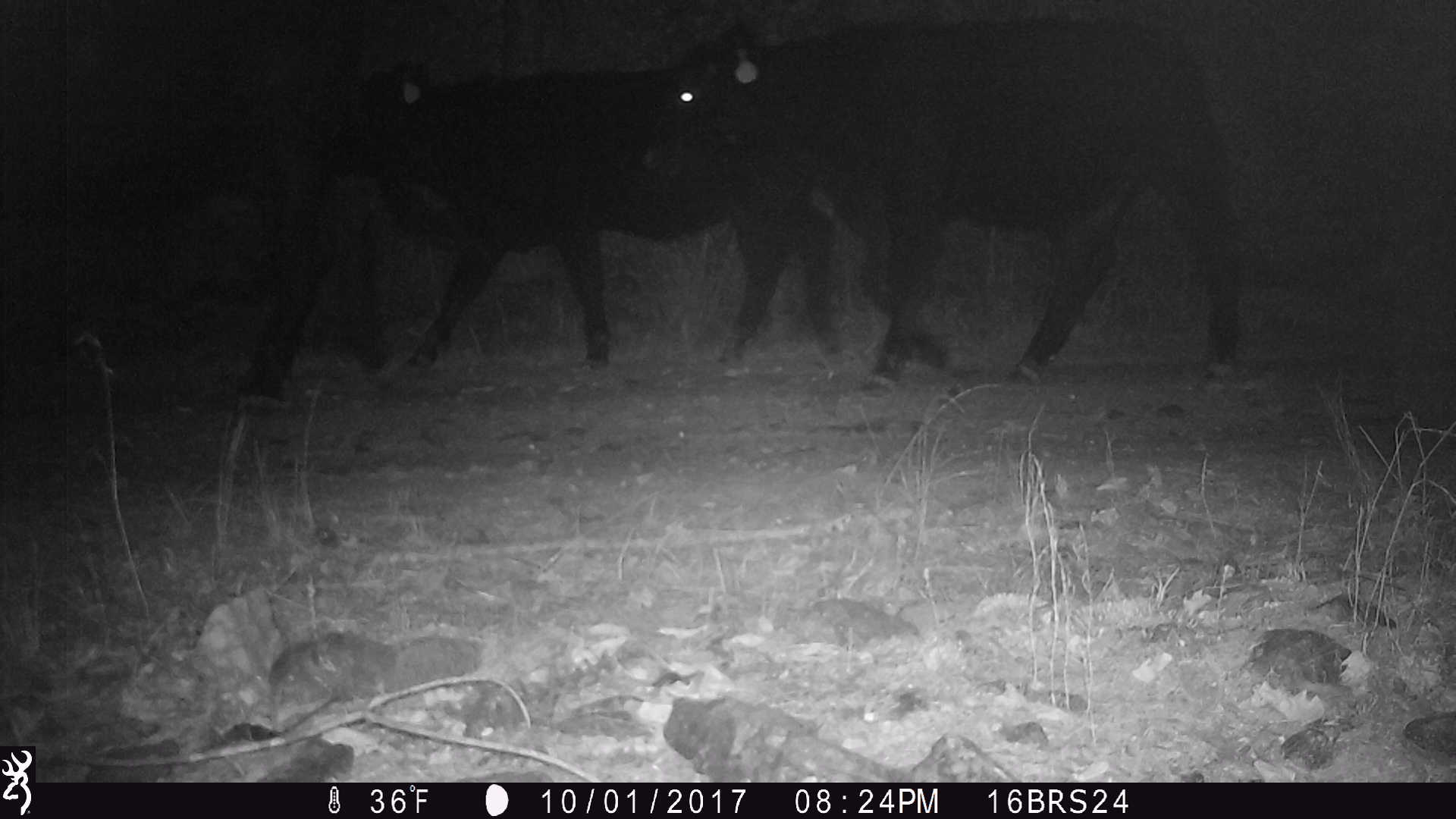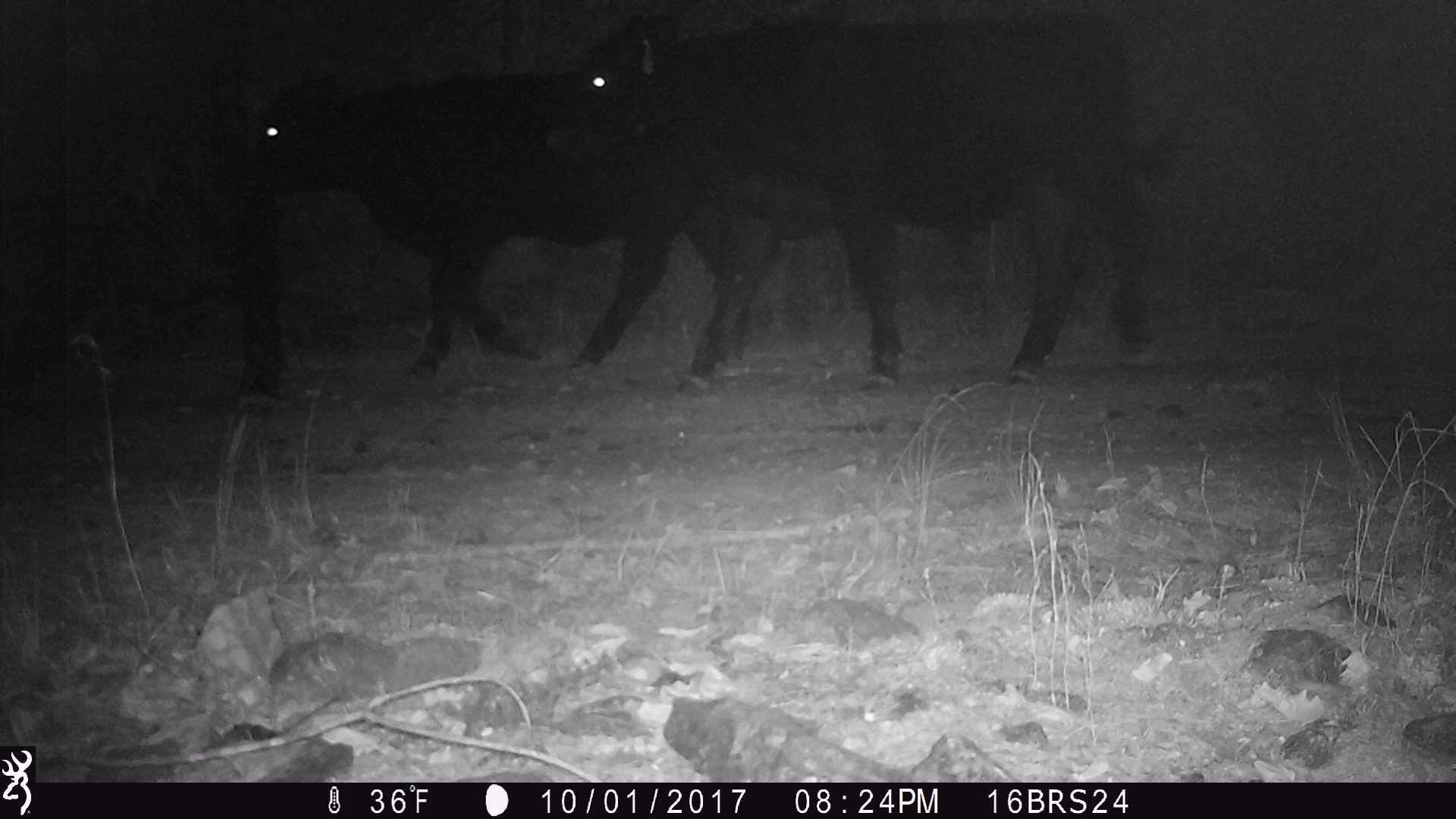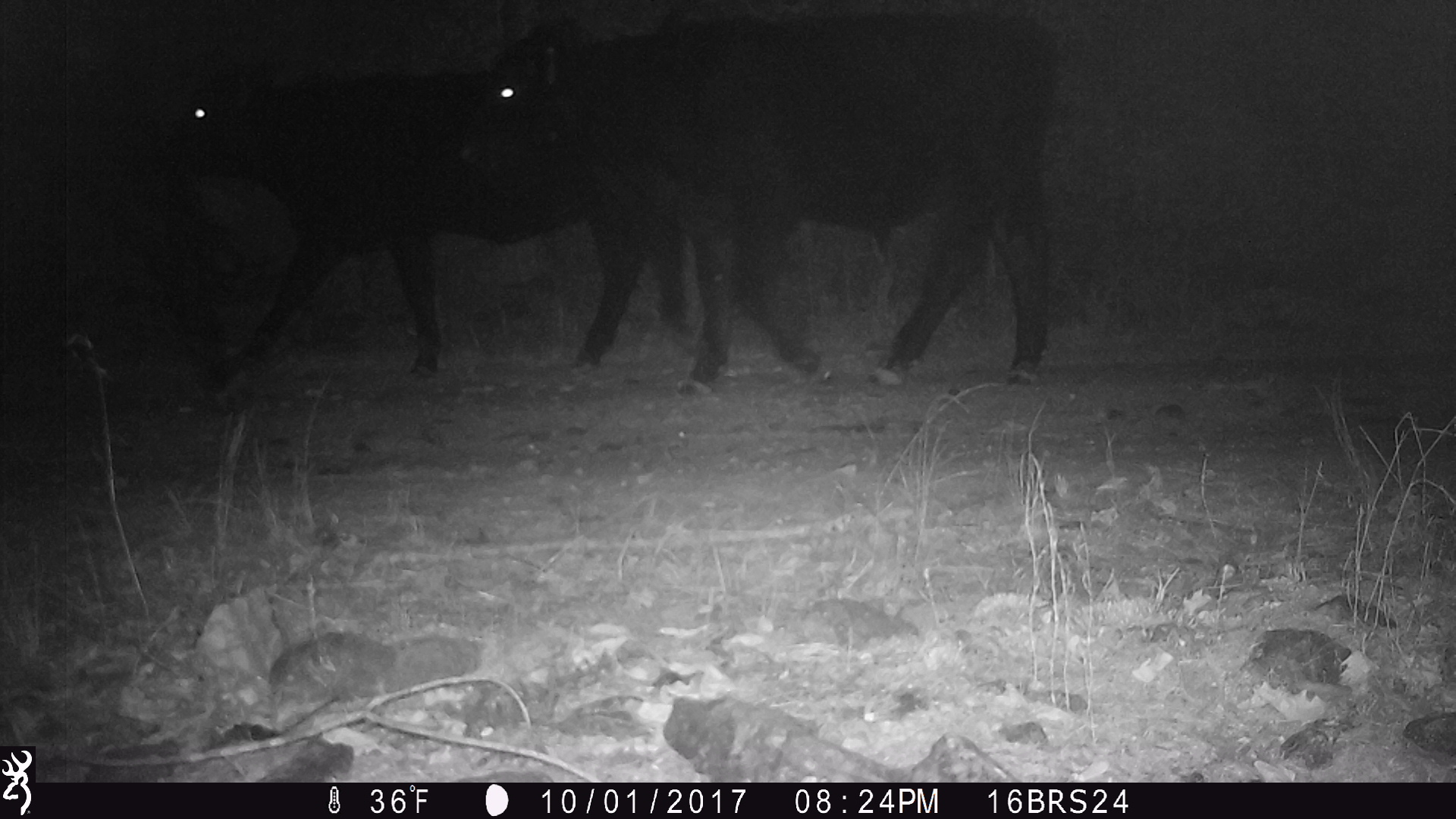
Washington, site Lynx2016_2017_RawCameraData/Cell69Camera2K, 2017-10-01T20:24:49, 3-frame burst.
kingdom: Animalia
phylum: Chordata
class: Mammalia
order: Artiodactyla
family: Bovidae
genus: Bos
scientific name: Bos taurus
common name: domestic cattle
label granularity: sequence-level